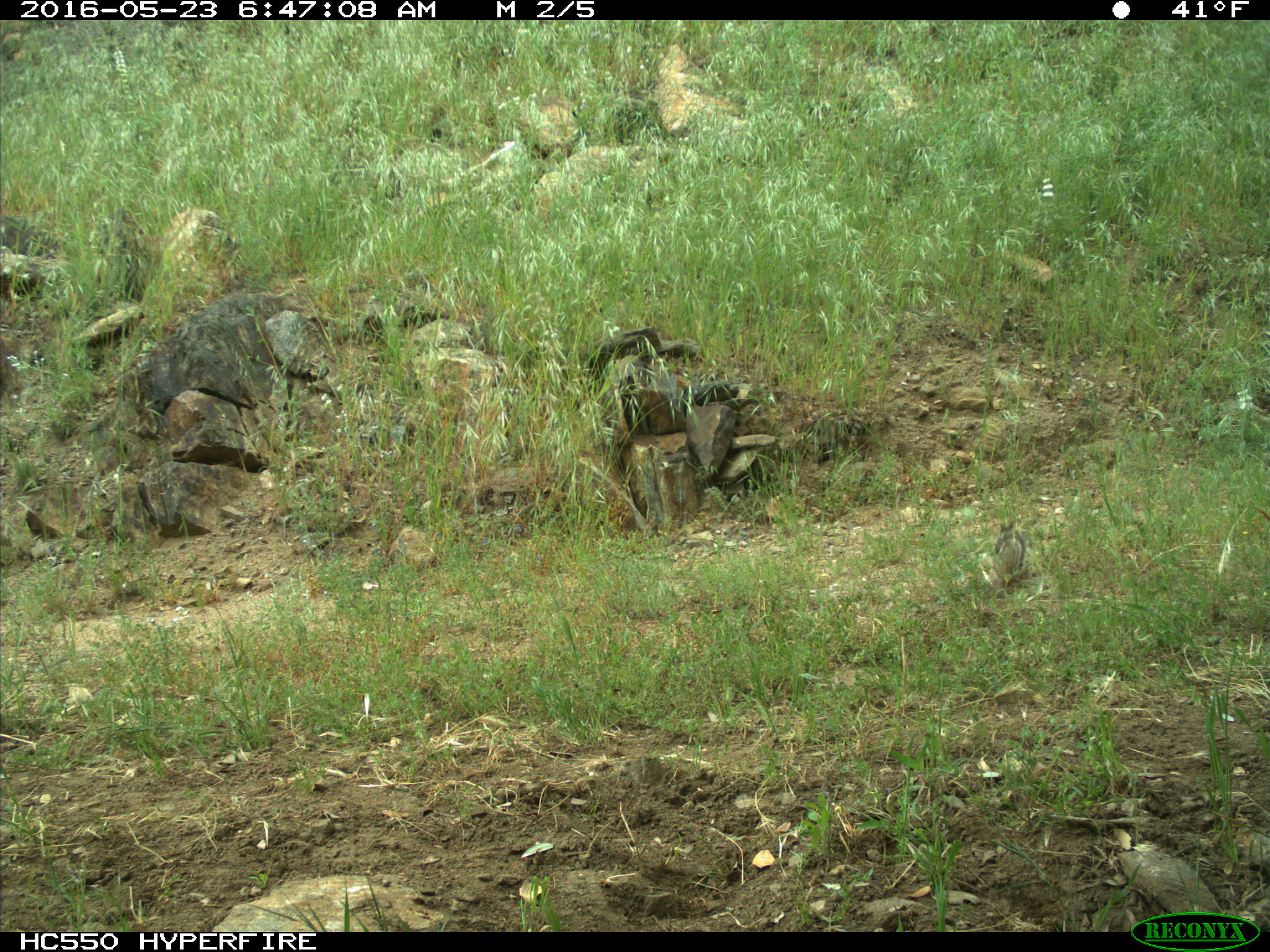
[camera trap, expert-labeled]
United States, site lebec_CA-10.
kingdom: Animalia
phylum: Chordata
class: Mammalia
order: Rodentia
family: Sciuridae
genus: Otospermophilus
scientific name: Otospermophilus beecheyi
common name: california ground squirrel